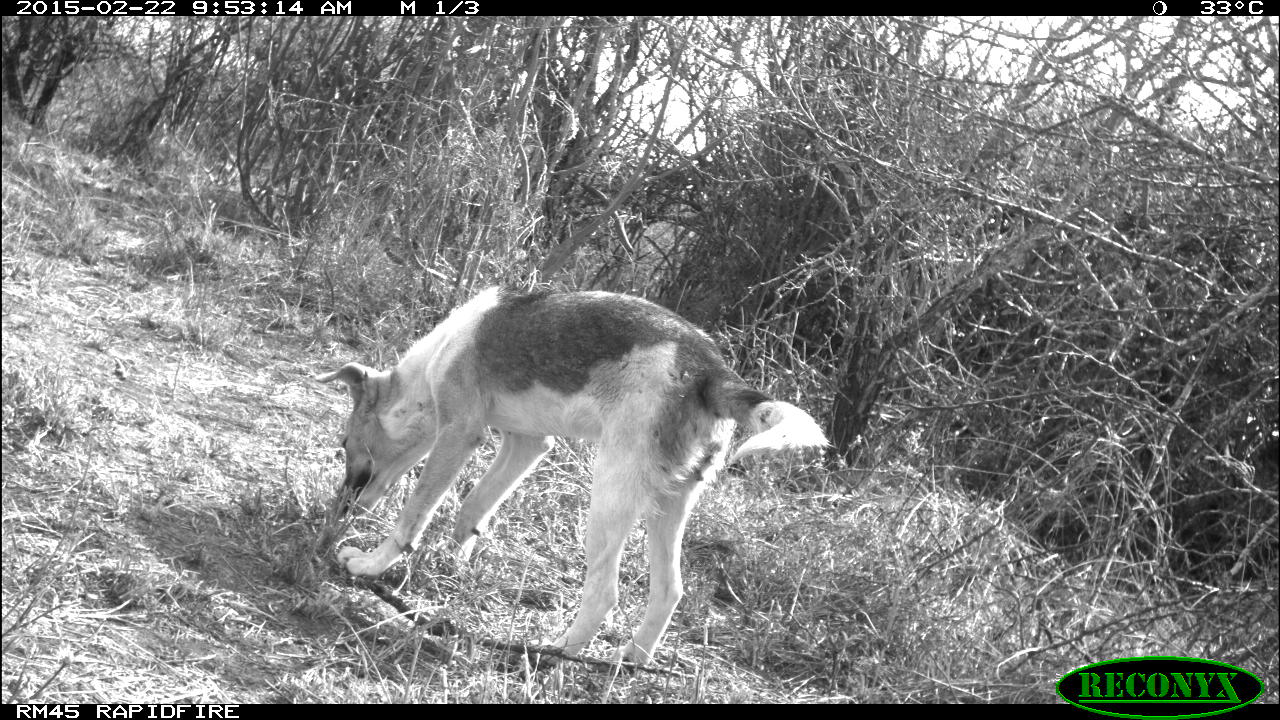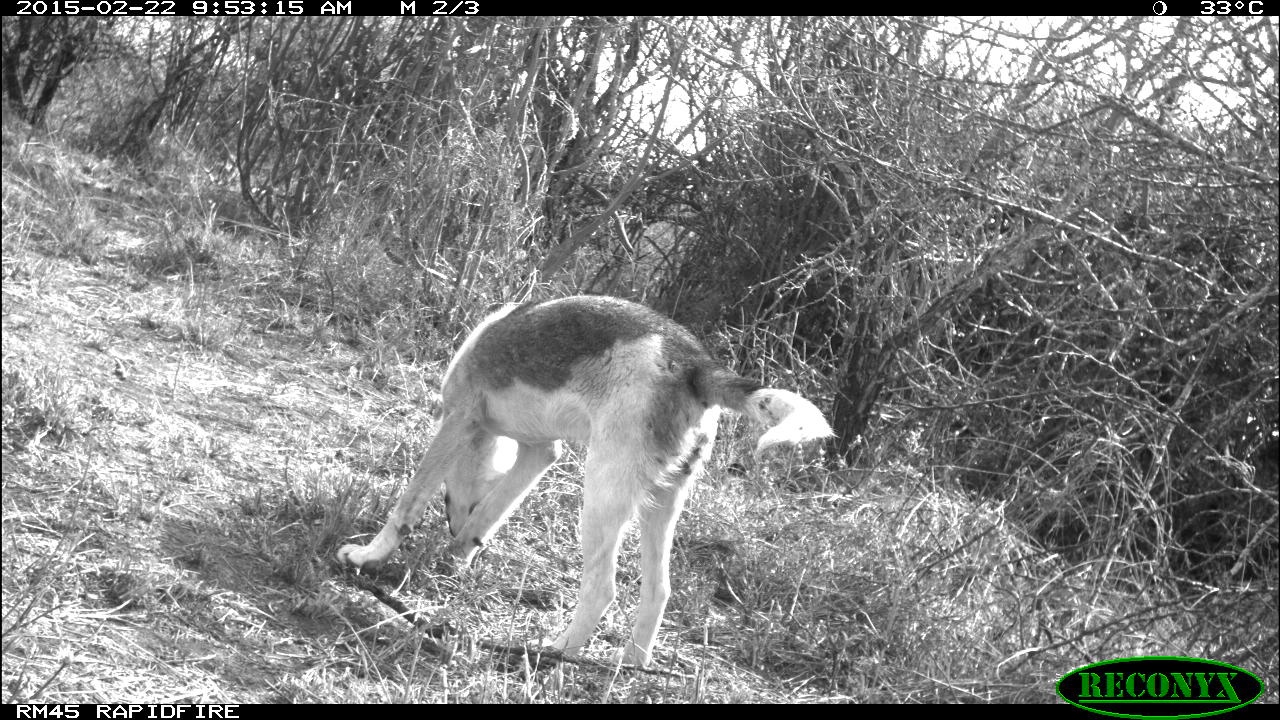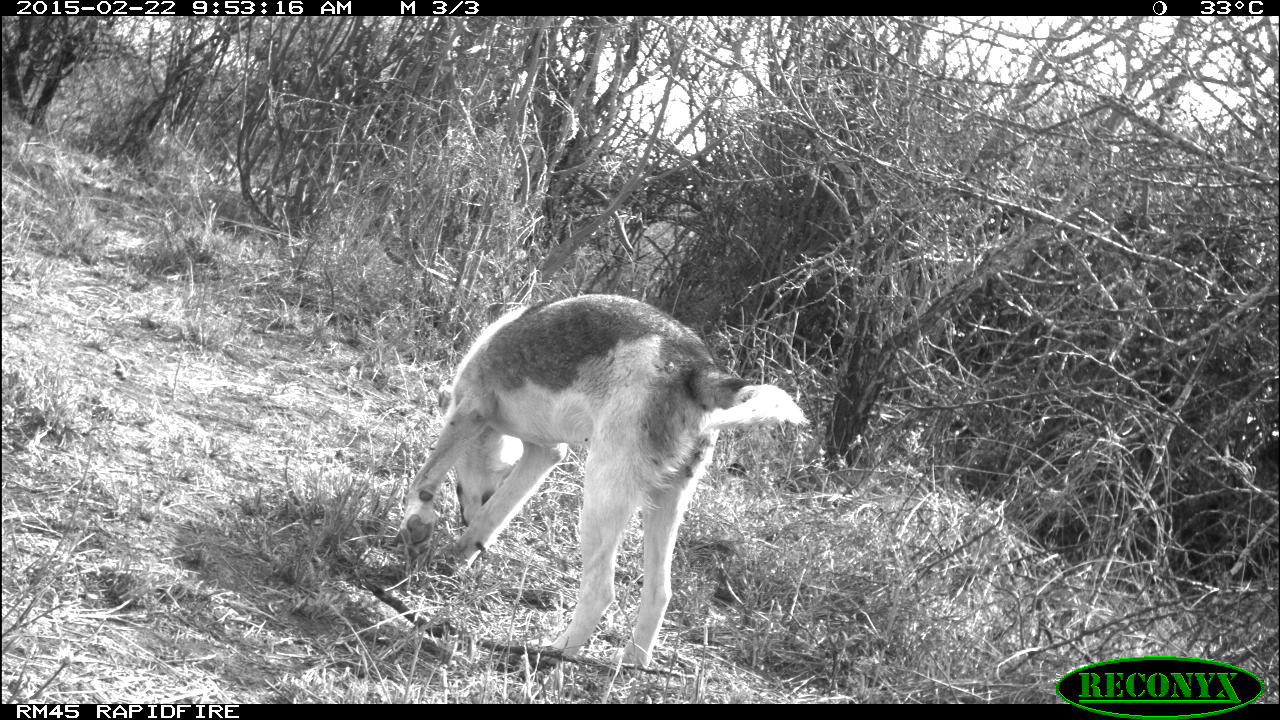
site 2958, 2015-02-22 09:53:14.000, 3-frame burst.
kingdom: Animalia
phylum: Chordata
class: Mammalia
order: Carnivora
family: Canidae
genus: Canis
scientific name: Canis familiaris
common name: domestic dog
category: canis lupus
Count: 1.